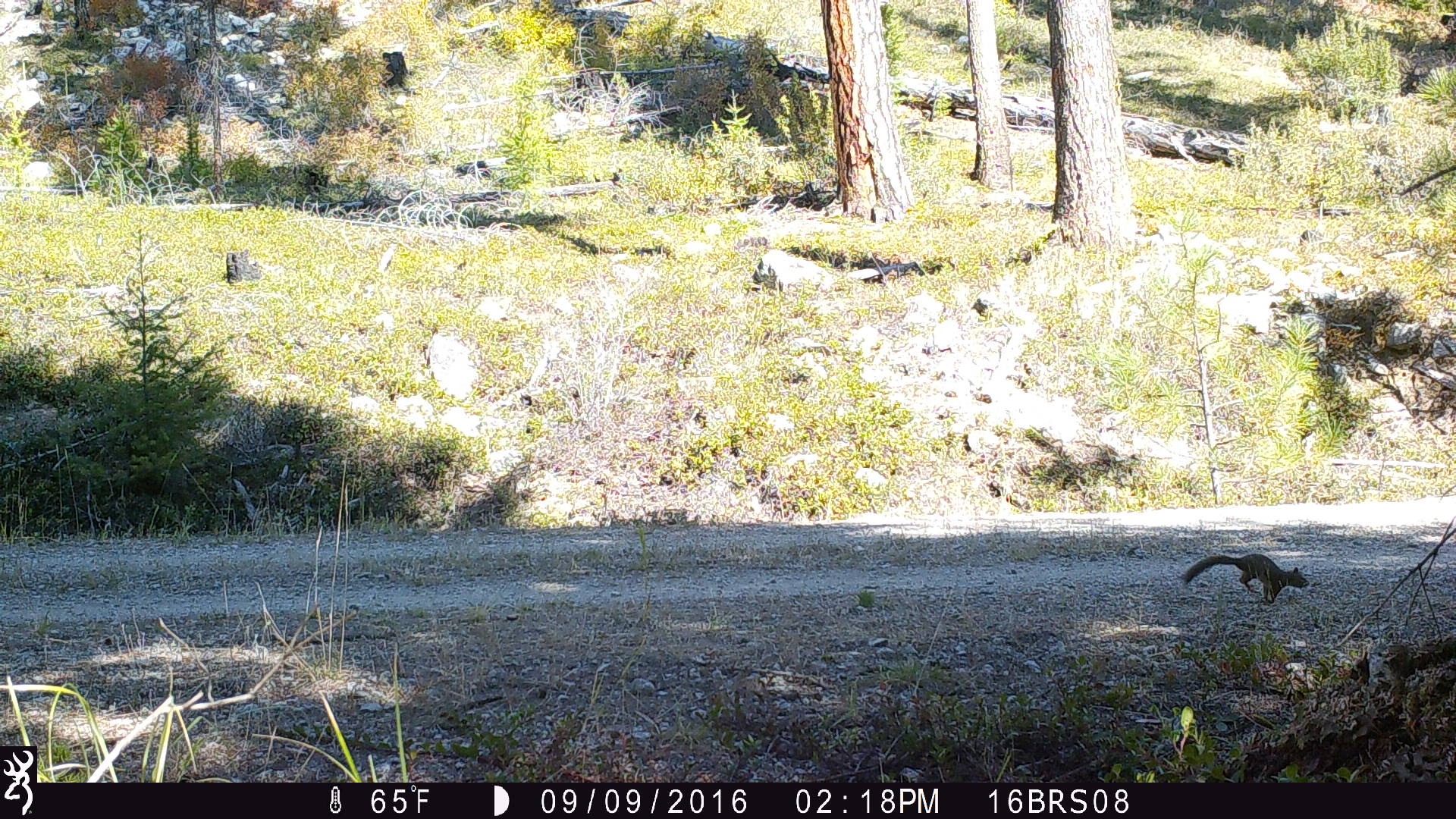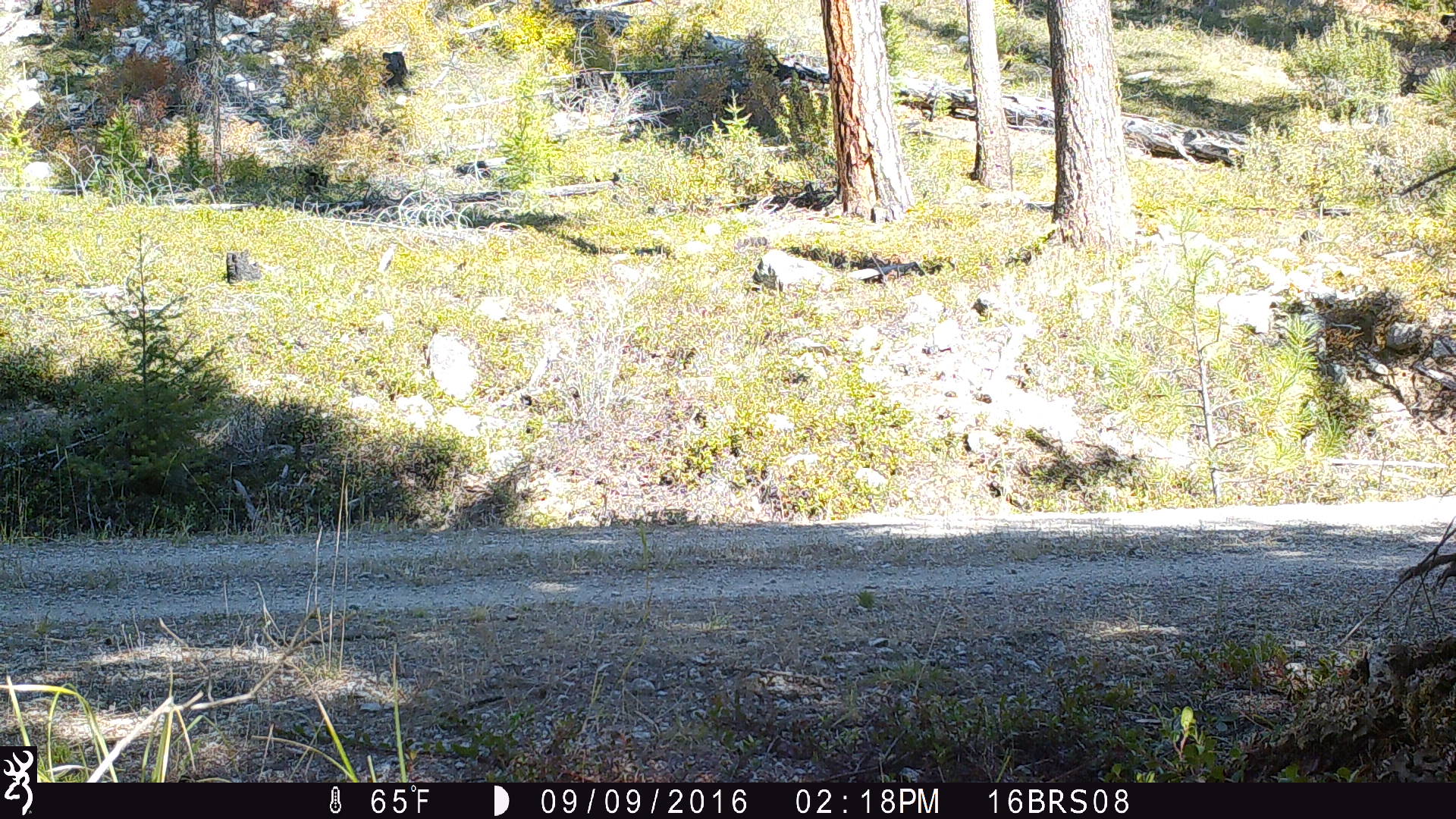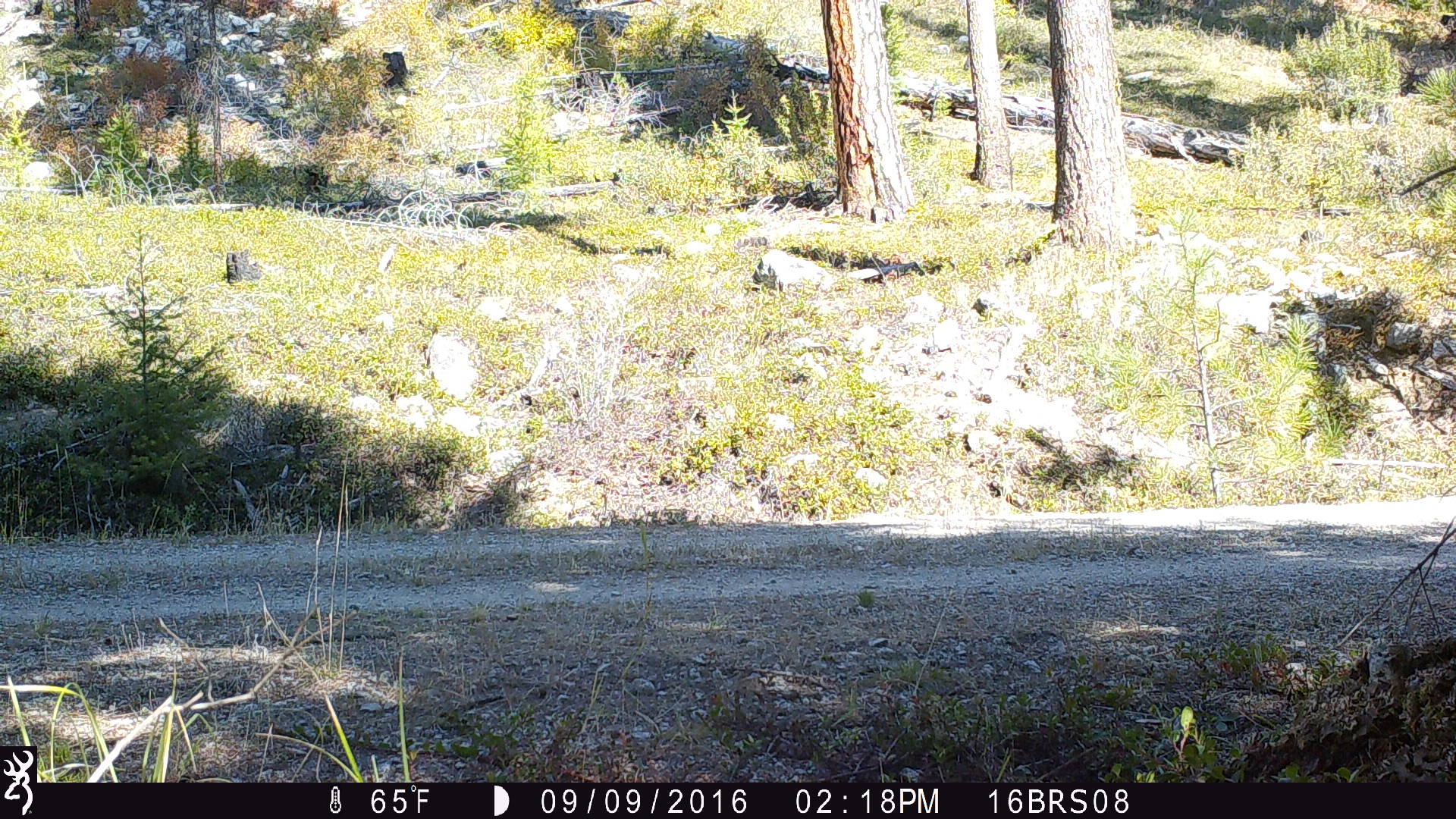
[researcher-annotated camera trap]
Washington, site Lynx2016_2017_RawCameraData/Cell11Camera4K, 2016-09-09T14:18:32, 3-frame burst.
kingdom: Animalia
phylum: Chordata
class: Mammalia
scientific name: Mammalia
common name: small mammal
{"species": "small mammal (Mammalia)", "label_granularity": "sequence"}